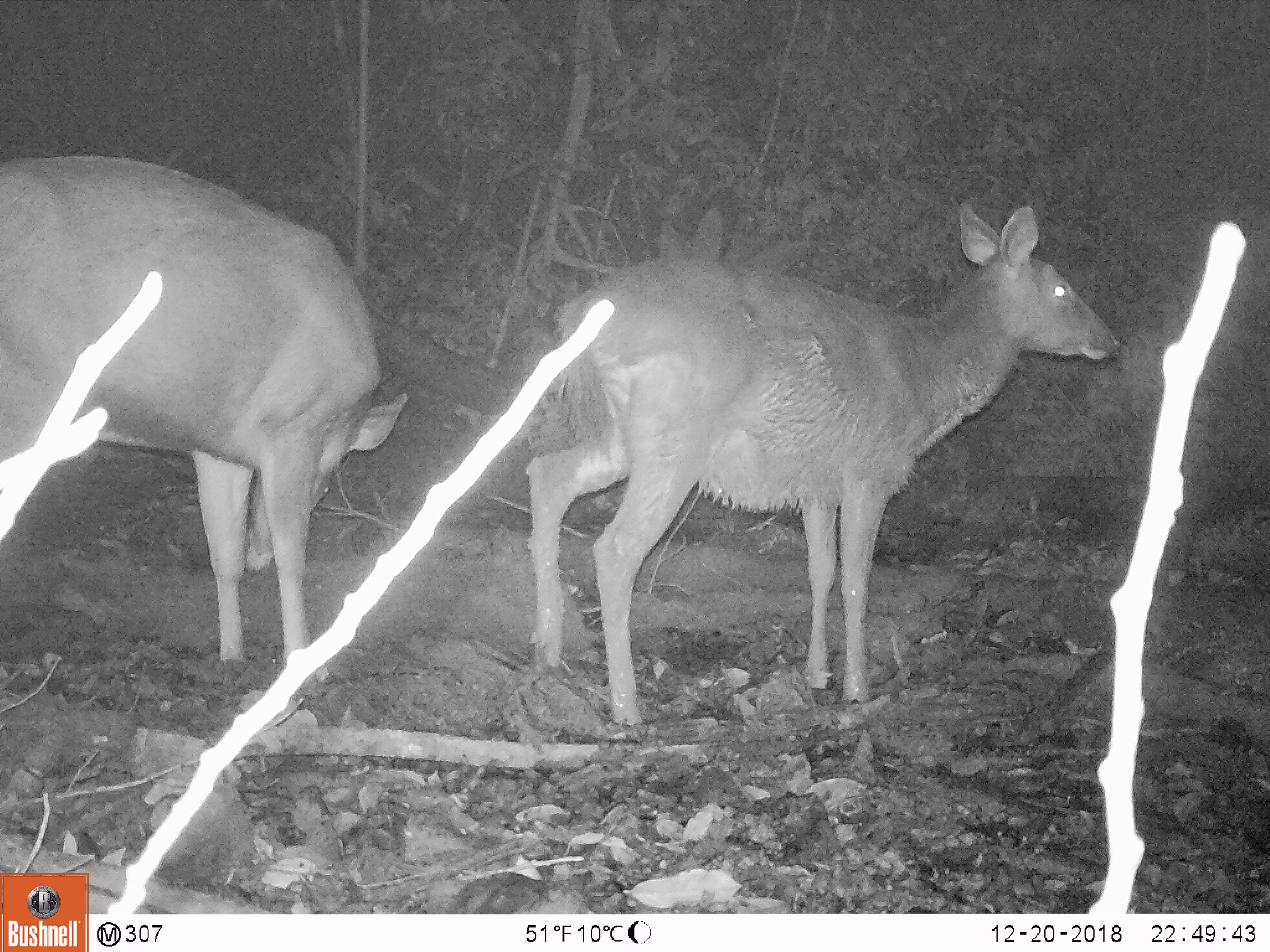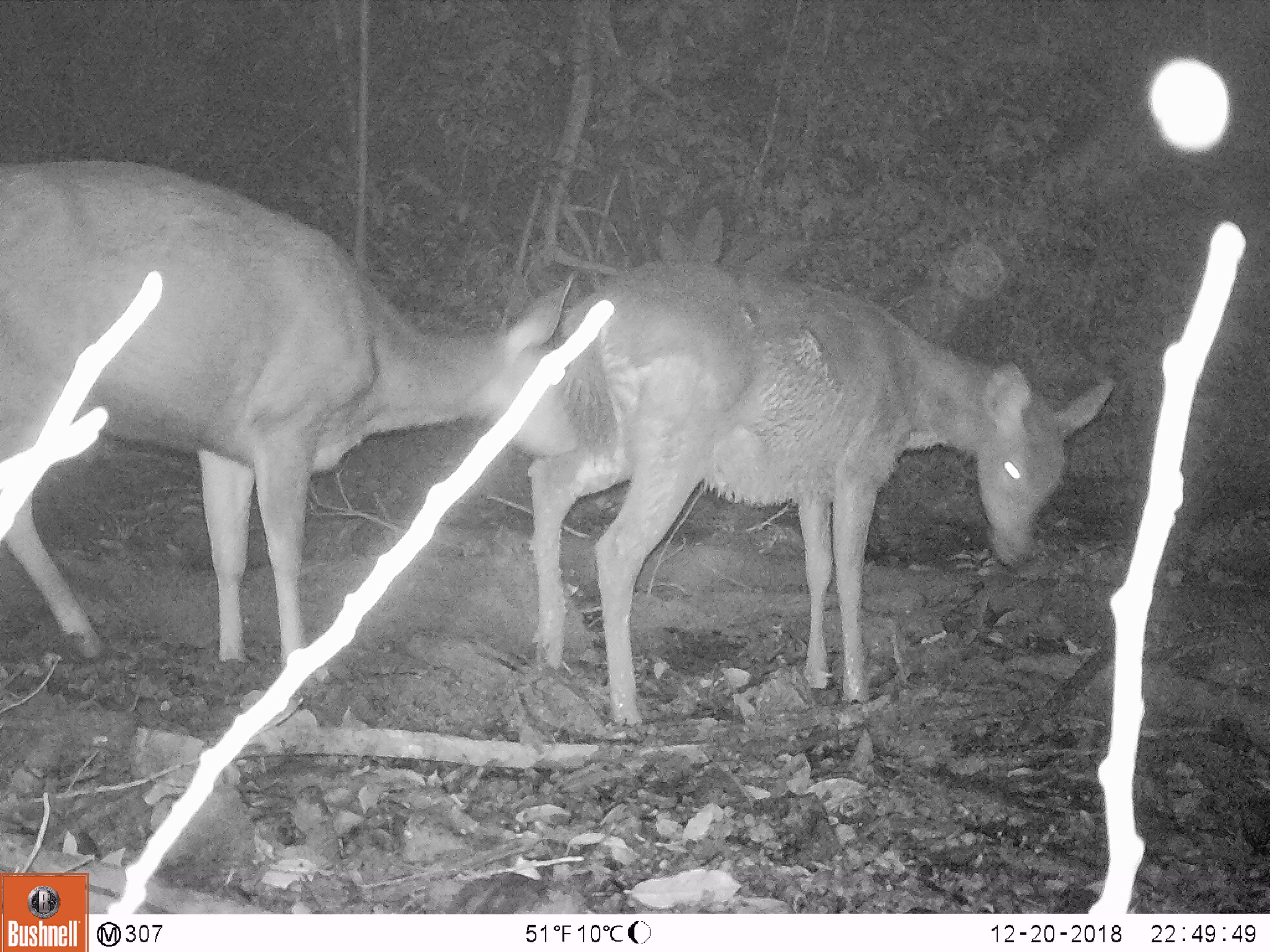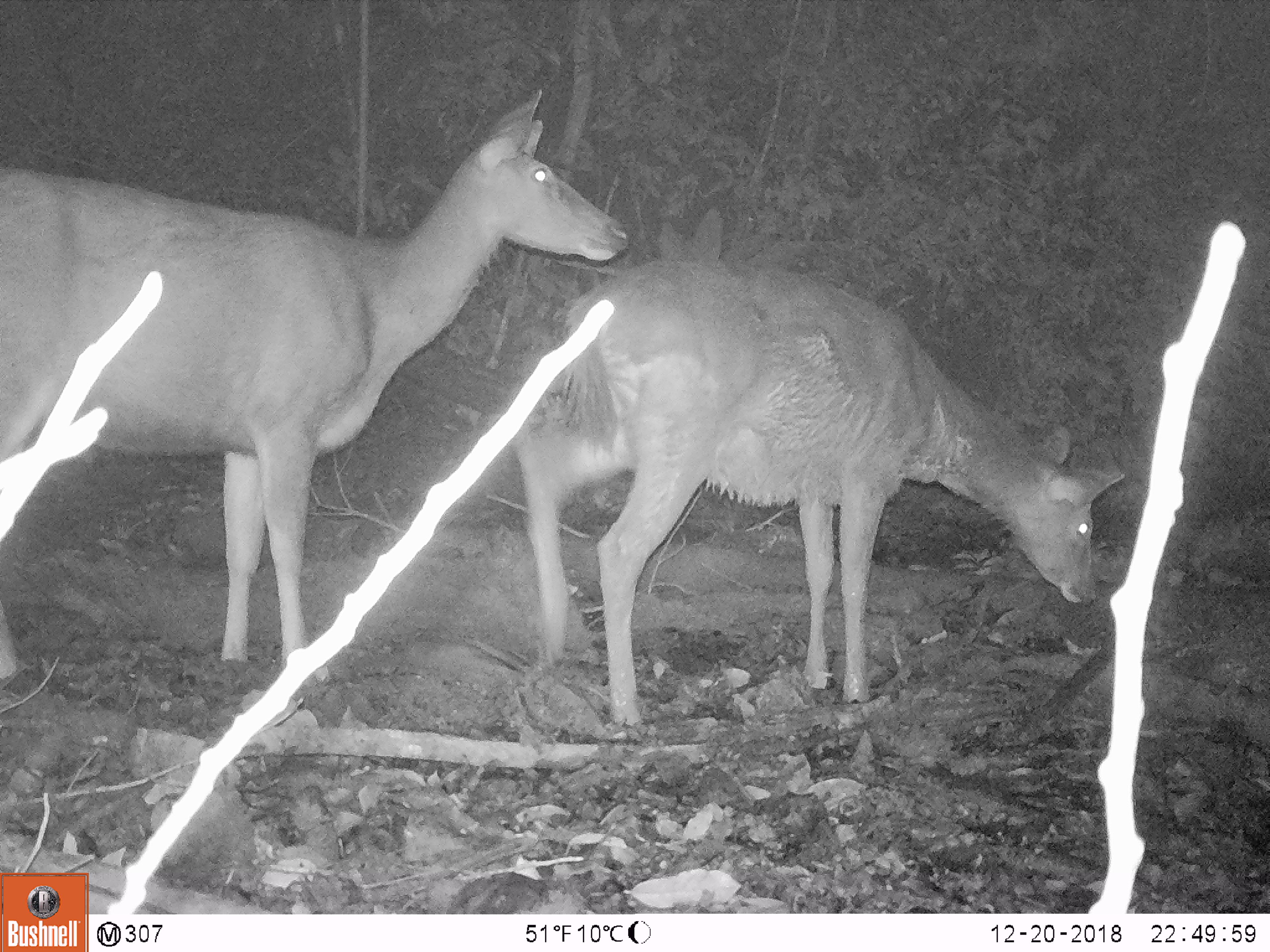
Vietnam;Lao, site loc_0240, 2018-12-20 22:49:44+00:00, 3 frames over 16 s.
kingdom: Animalia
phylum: Chordata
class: Mammalia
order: Artiodactyla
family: Cervidae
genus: Rusa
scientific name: Rusa unicolor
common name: sambar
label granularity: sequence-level